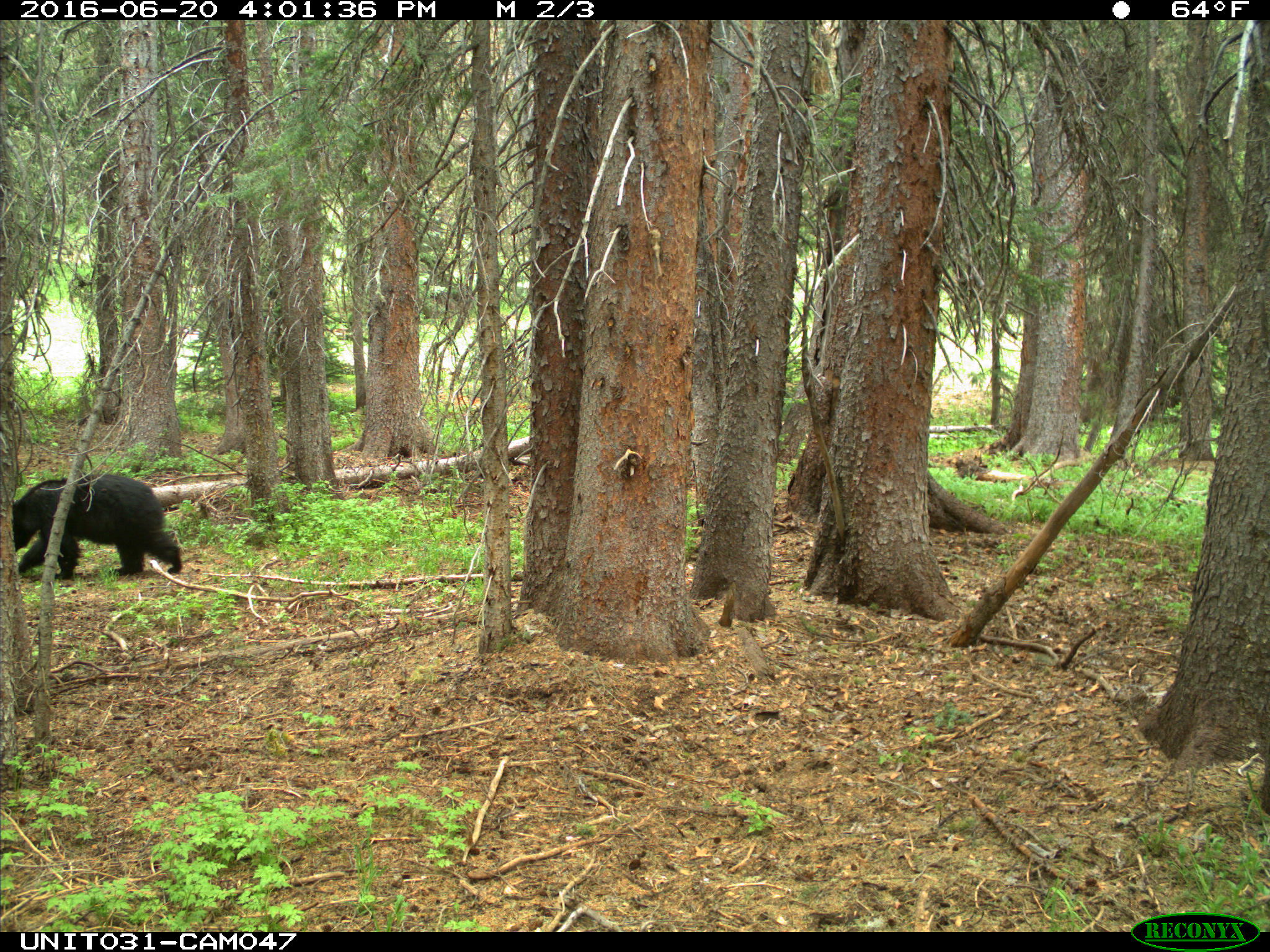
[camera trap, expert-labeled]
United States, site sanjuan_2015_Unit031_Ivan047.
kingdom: Animalia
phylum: Chordata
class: Mammalia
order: Carnivora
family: Ursidae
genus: Ursus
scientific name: Ursus americanus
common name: american black bear